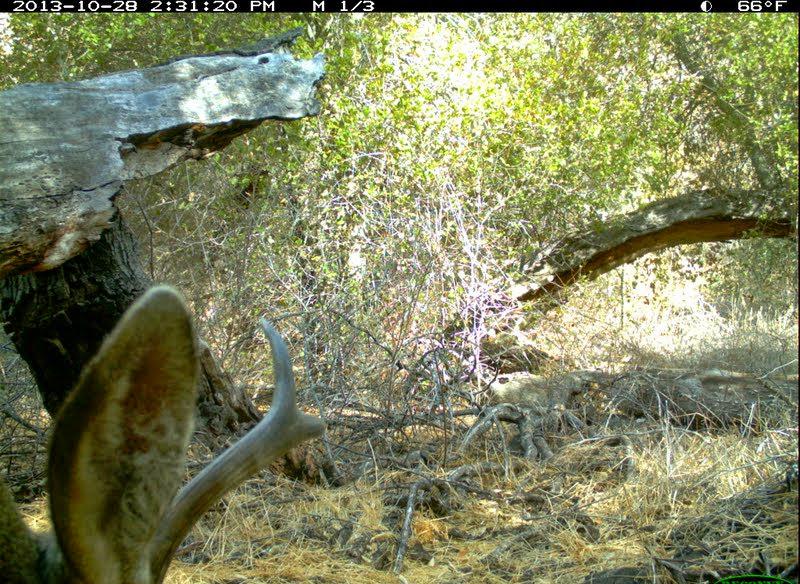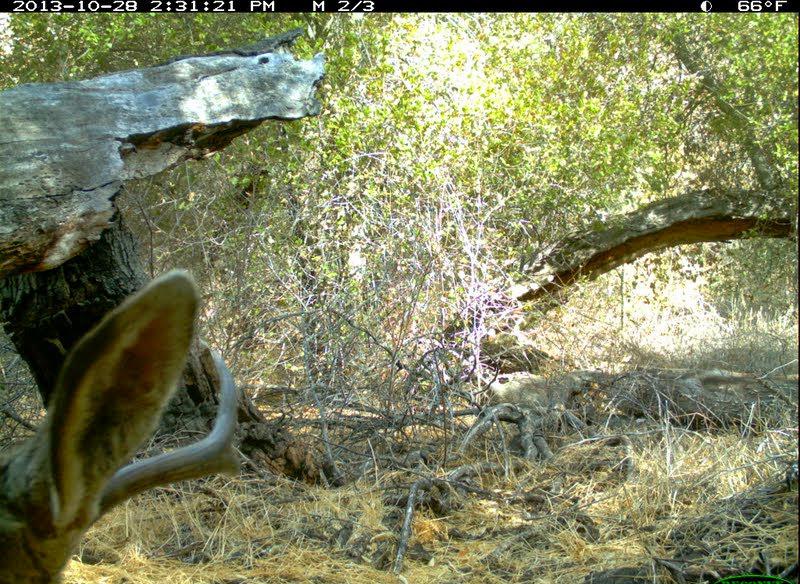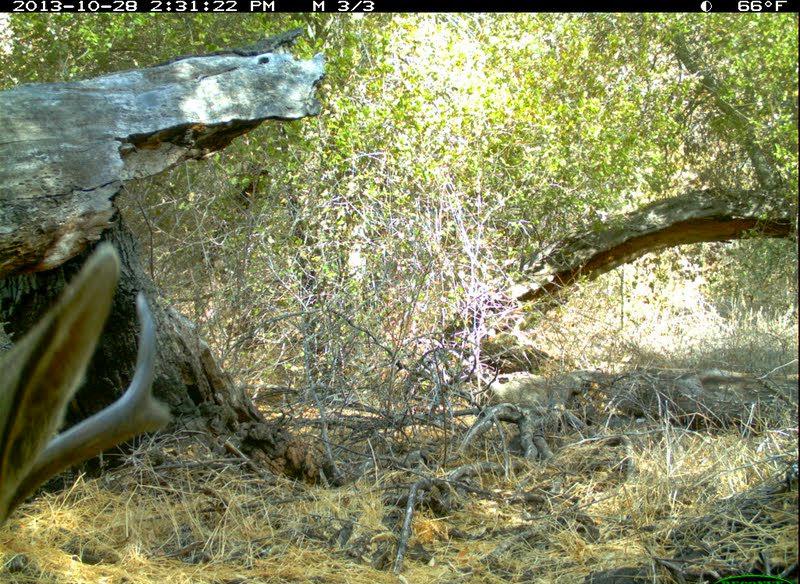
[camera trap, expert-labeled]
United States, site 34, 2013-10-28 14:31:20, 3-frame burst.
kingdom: Animalia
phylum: Chordata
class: Mammalia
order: Artiodactyla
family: Cervidae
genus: Odocoileus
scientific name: Odocoileus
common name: deer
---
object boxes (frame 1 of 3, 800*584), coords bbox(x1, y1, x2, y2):
deer: bbox(0, 285, 330, 584)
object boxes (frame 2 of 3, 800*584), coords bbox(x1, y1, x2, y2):
deer: bbox(0, 266, 242, 584)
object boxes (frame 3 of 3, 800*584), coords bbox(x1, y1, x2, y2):
deer: bbox(0, 243, 173, 584)